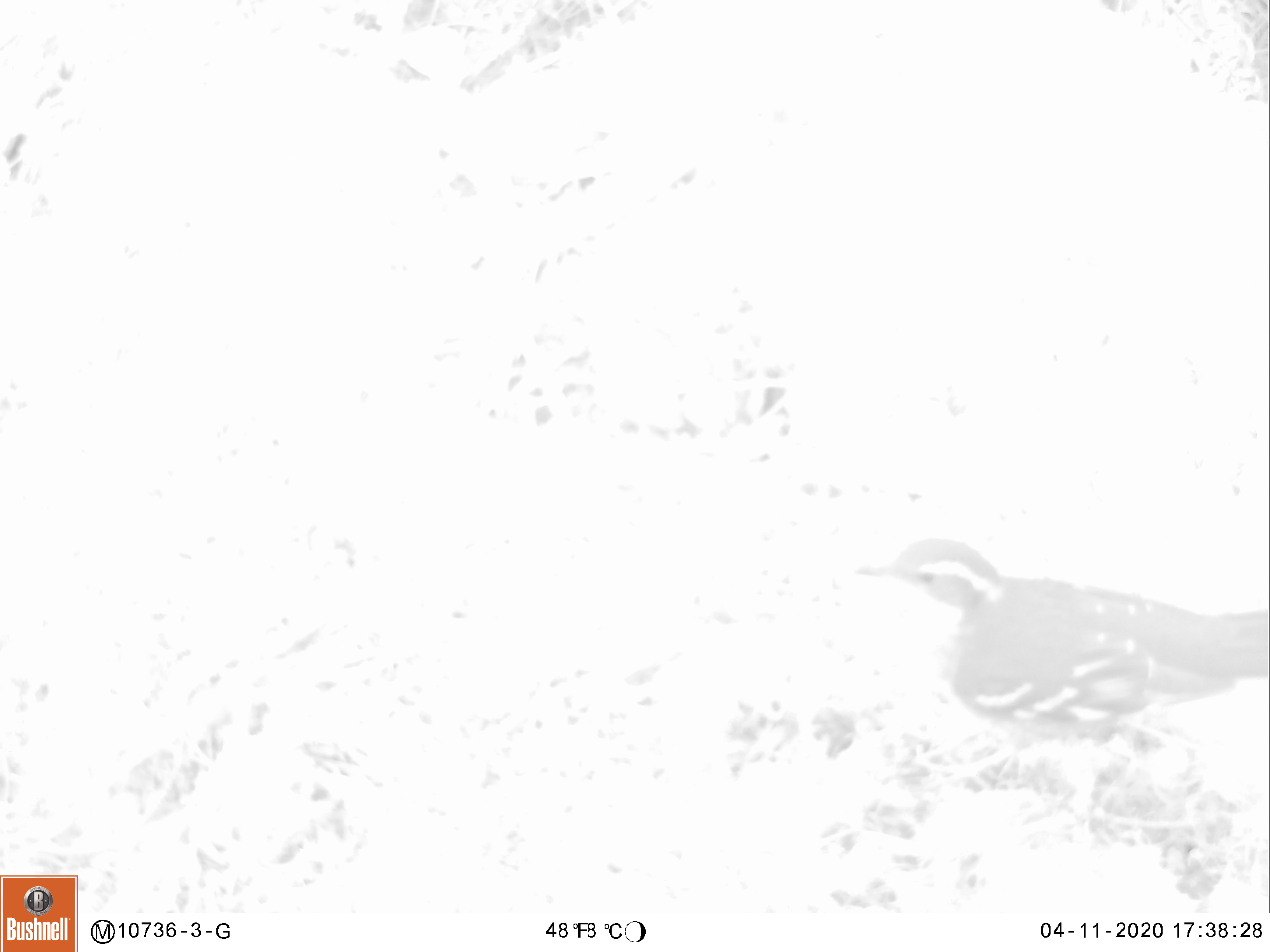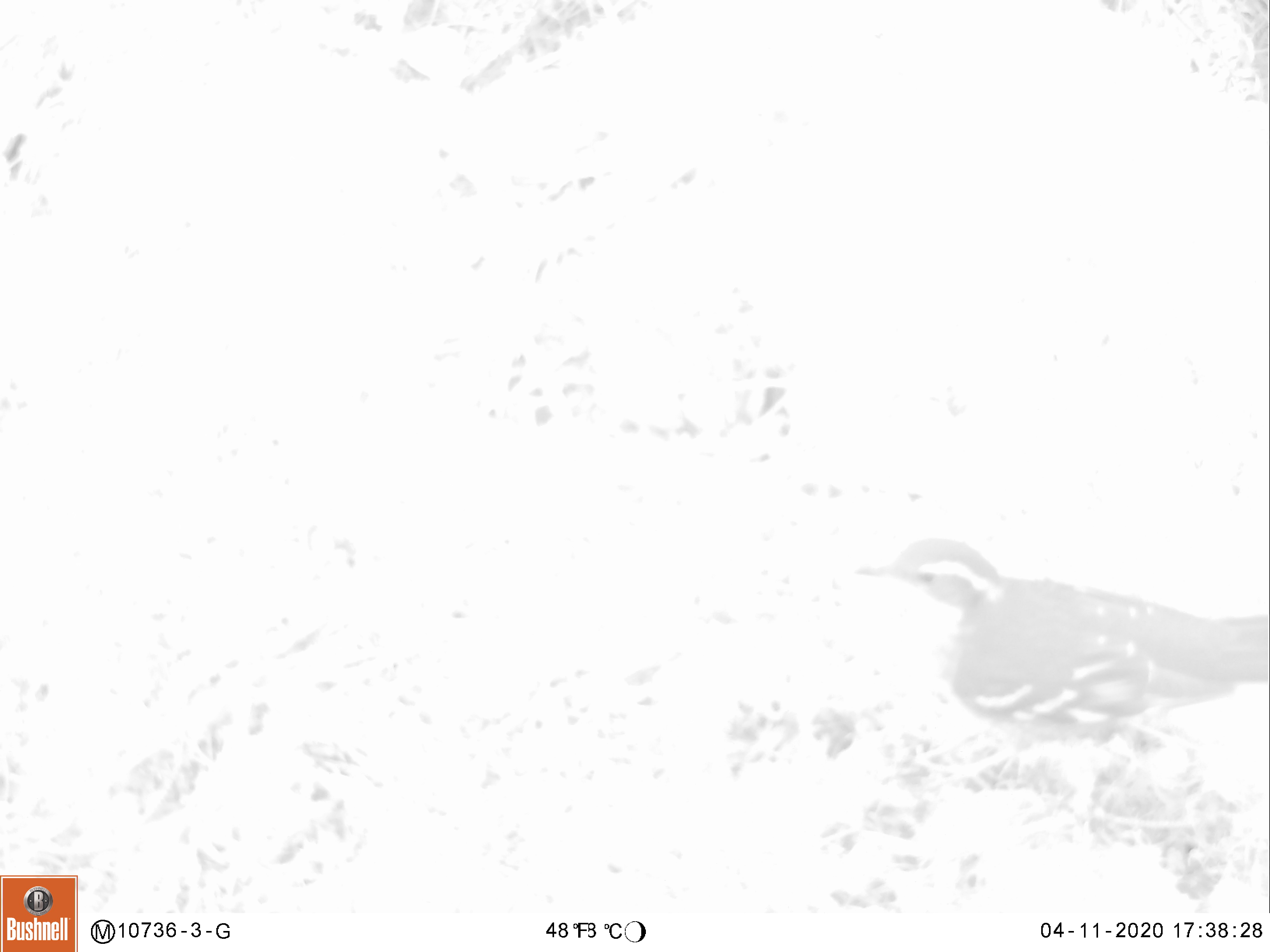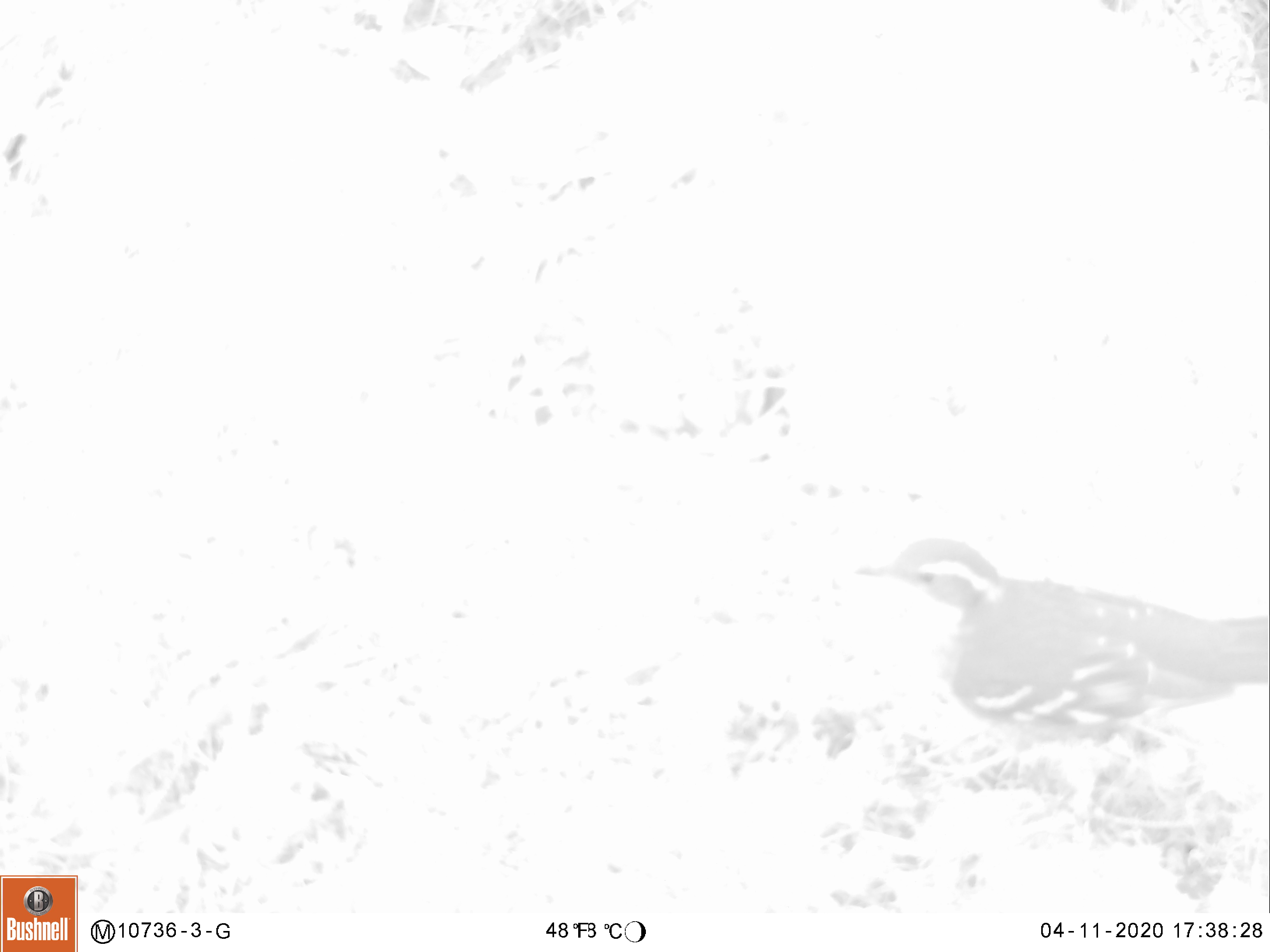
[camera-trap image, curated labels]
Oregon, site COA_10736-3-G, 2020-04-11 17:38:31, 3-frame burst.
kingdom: Animalia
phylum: Chordata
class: Aves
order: Passeriformes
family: Turdidae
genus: Ixoreus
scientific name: Ixoreus naevius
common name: varied thrush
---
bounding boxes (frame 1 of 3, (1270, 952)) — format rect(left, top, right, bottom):
varied thrush: rect(857, 537, 1265, 745)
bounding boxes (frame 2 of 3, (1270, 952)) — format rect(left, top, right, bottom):
varied thrush: rect(859, 536, 1265, 755)